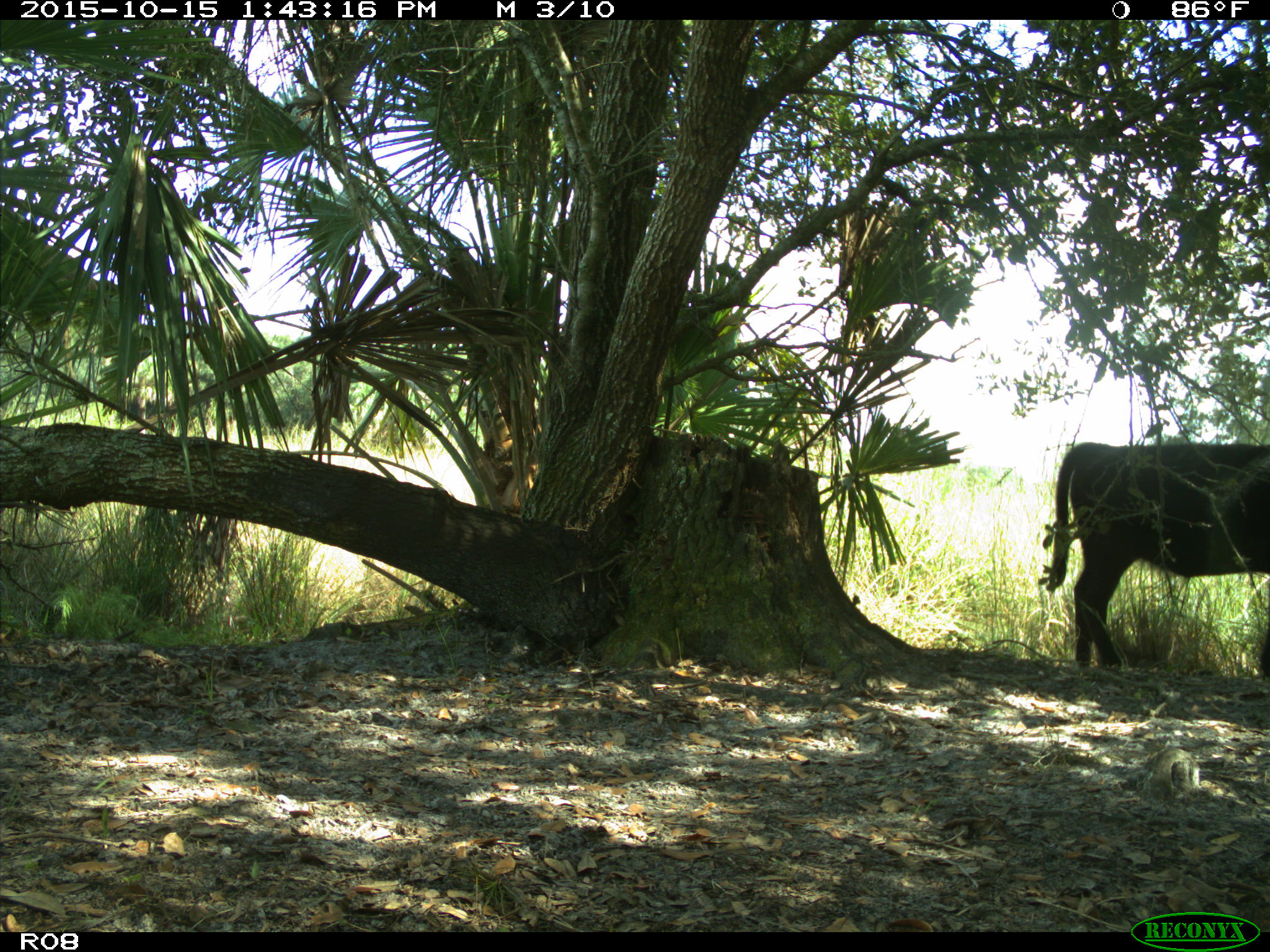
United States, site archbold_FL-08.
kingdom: Animalia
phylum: Chordata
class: Mammalia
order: Artiodactyla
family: Bovidae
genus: Bos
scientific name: Bos taurus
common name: domestic cow